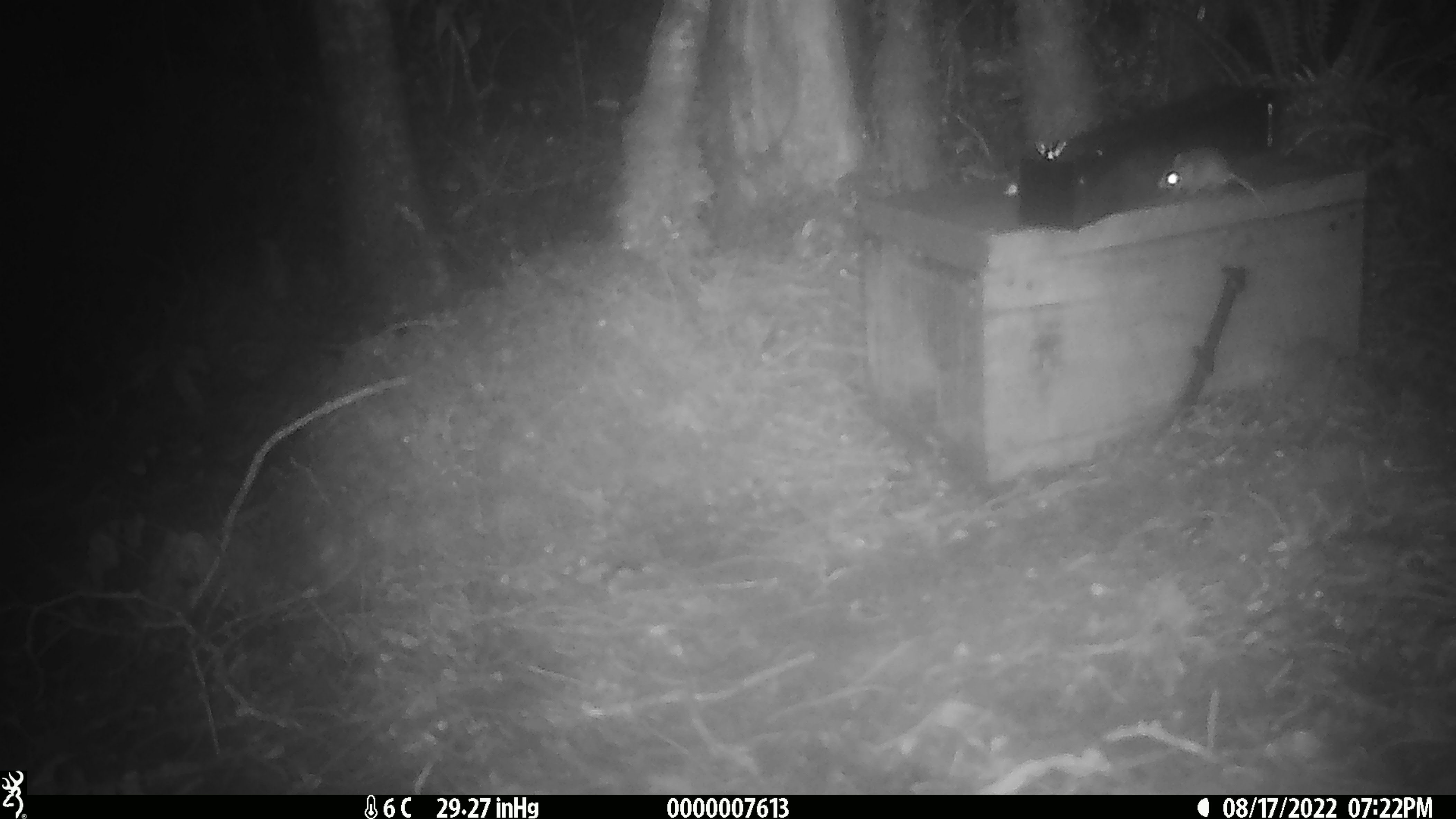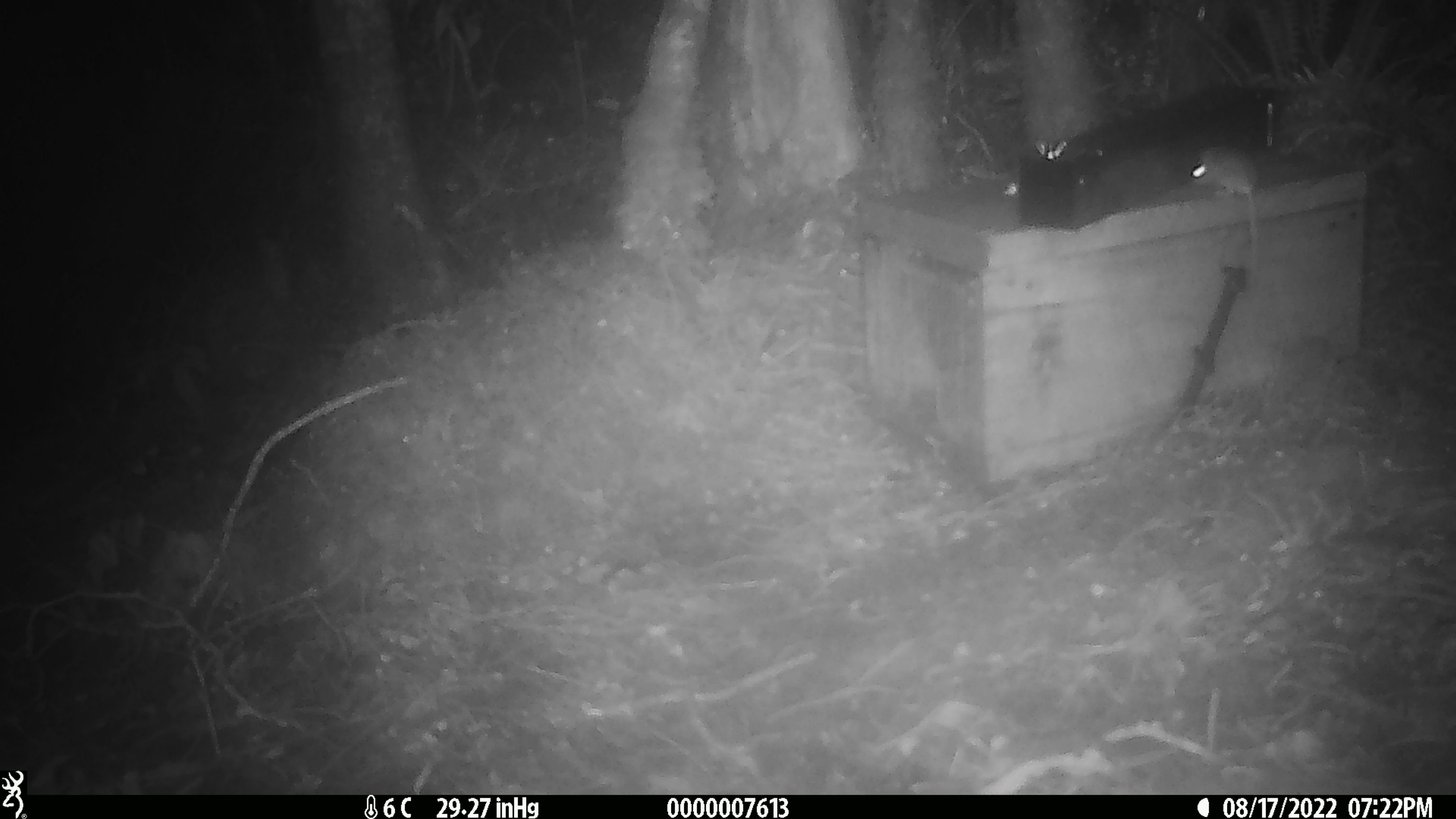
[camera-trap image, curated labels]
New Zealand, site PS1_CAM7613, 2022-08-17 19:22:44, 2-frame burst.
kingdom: Animalia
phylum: Chordata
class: Mammalia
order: Rodentia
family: Muridae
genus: Mus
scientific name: Mus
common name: mouse